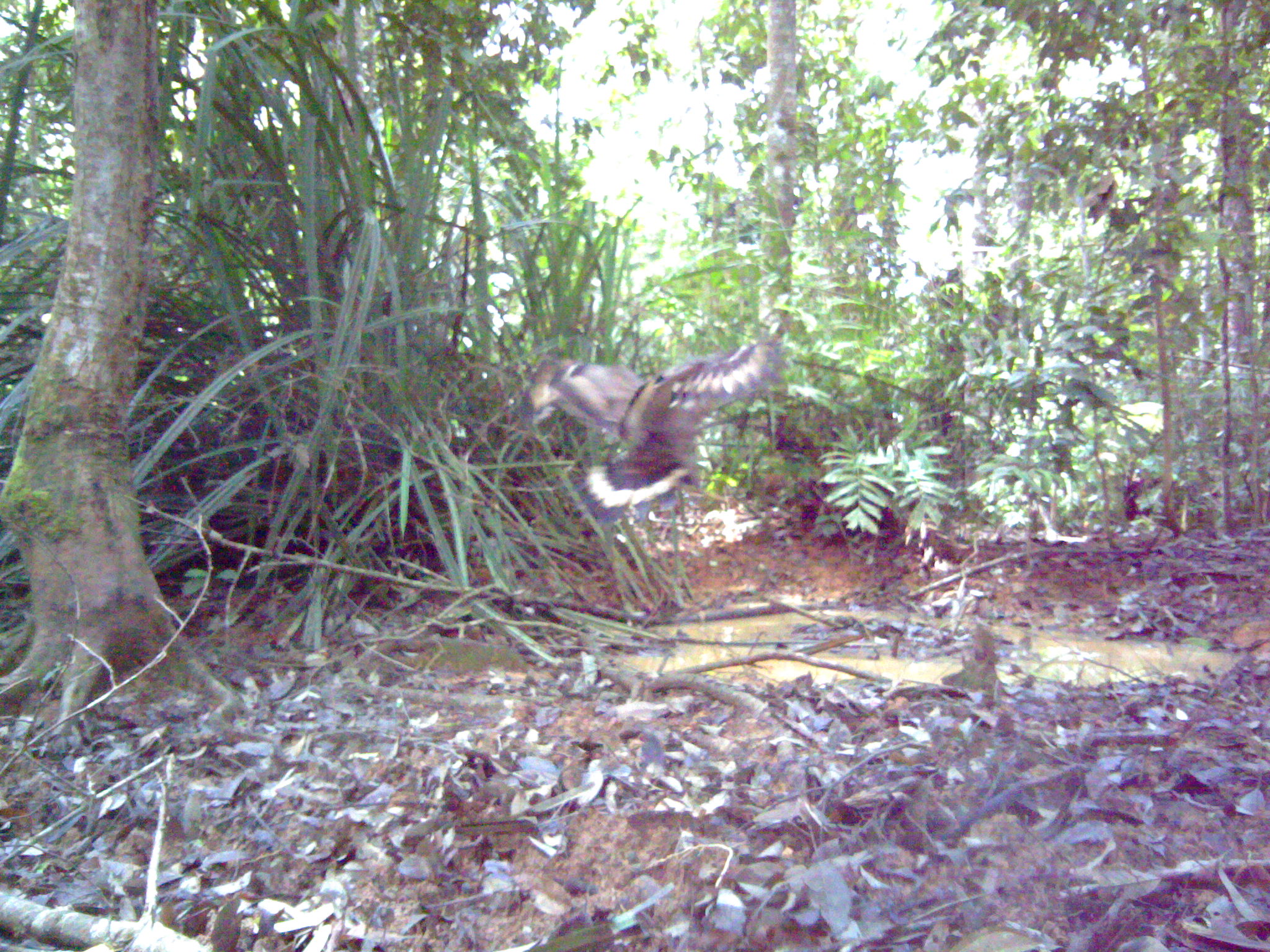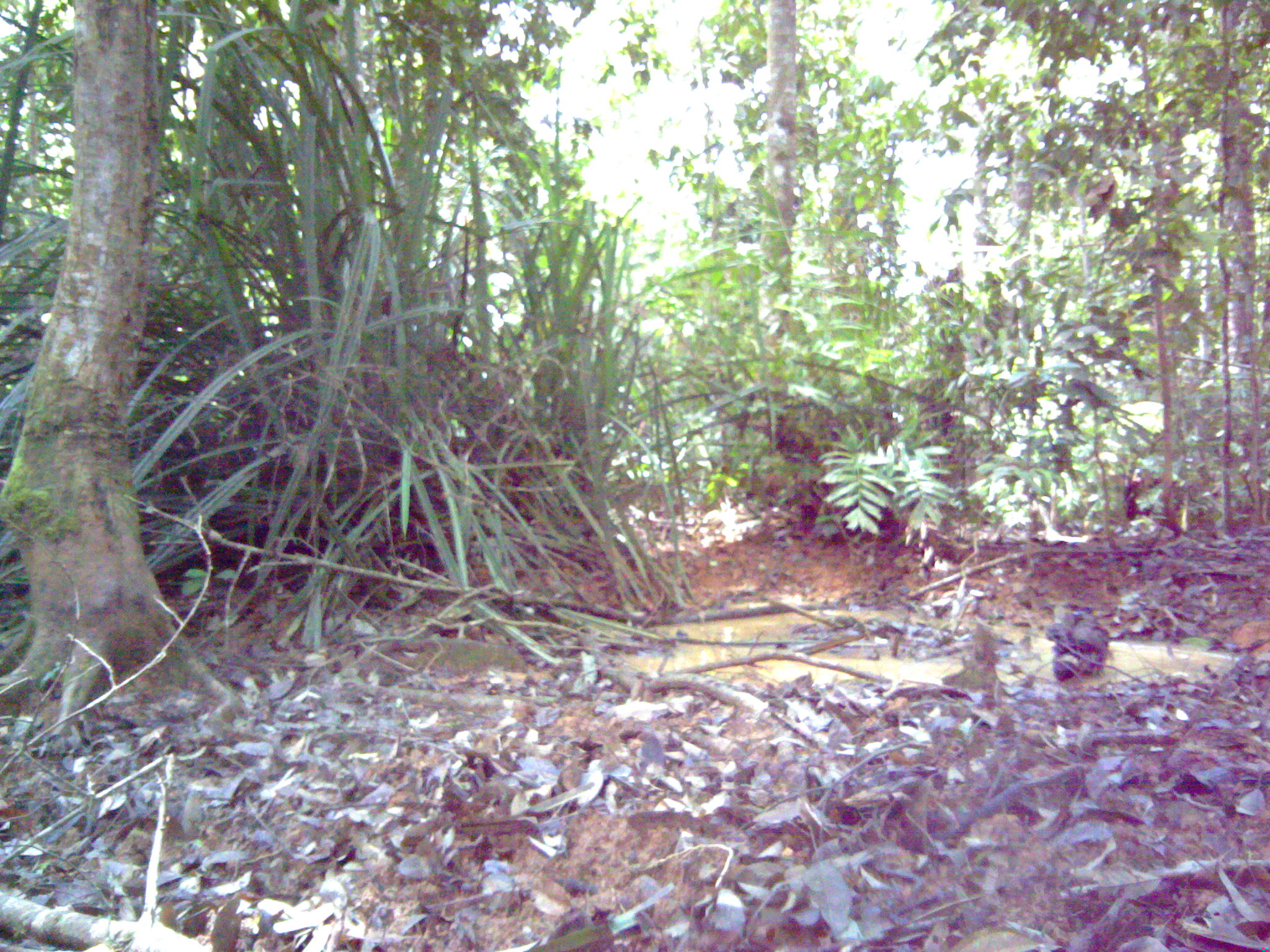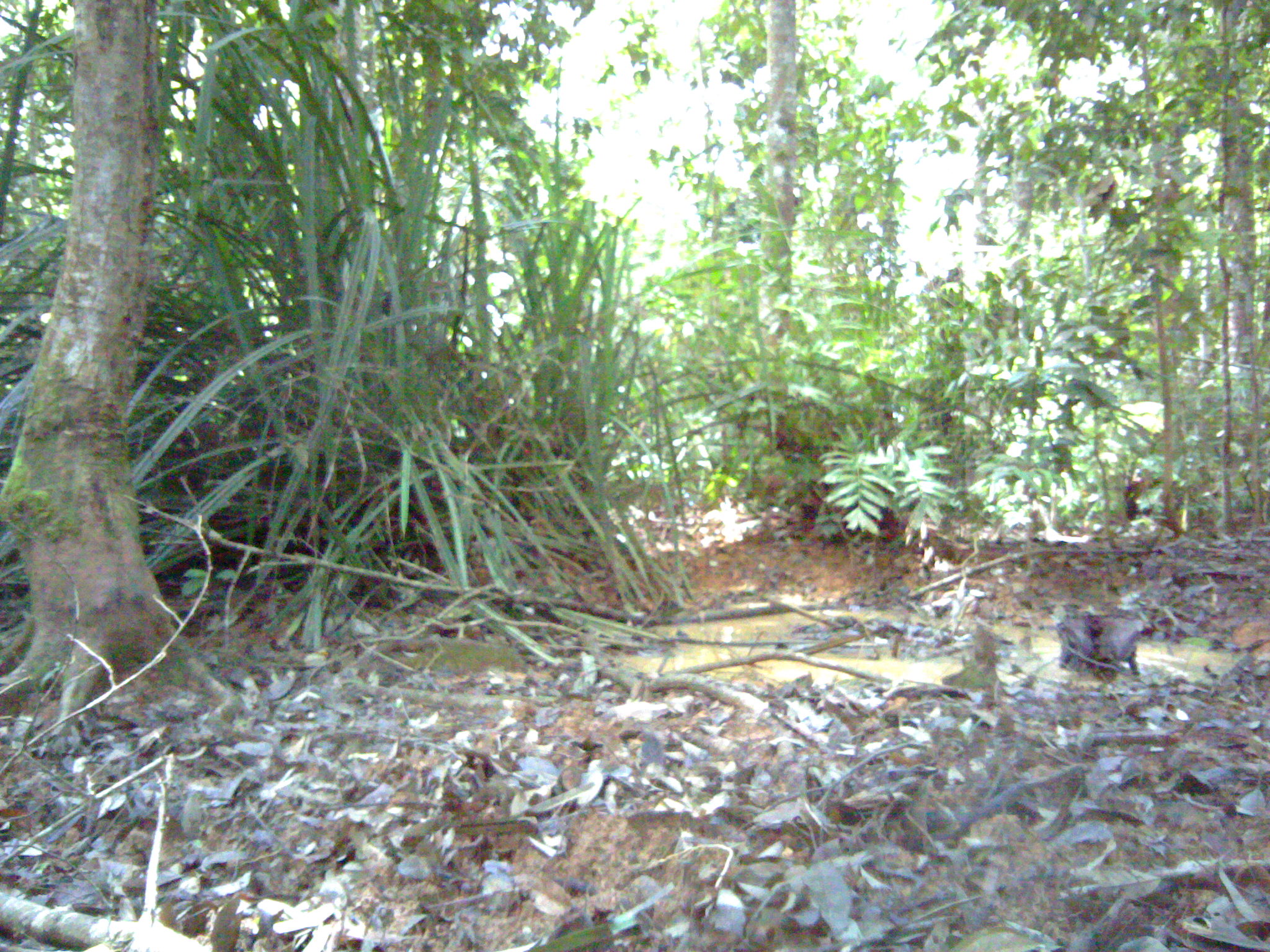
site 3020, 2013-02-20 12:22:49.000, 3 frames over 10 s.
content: unidentified animal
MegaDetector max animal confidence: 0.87